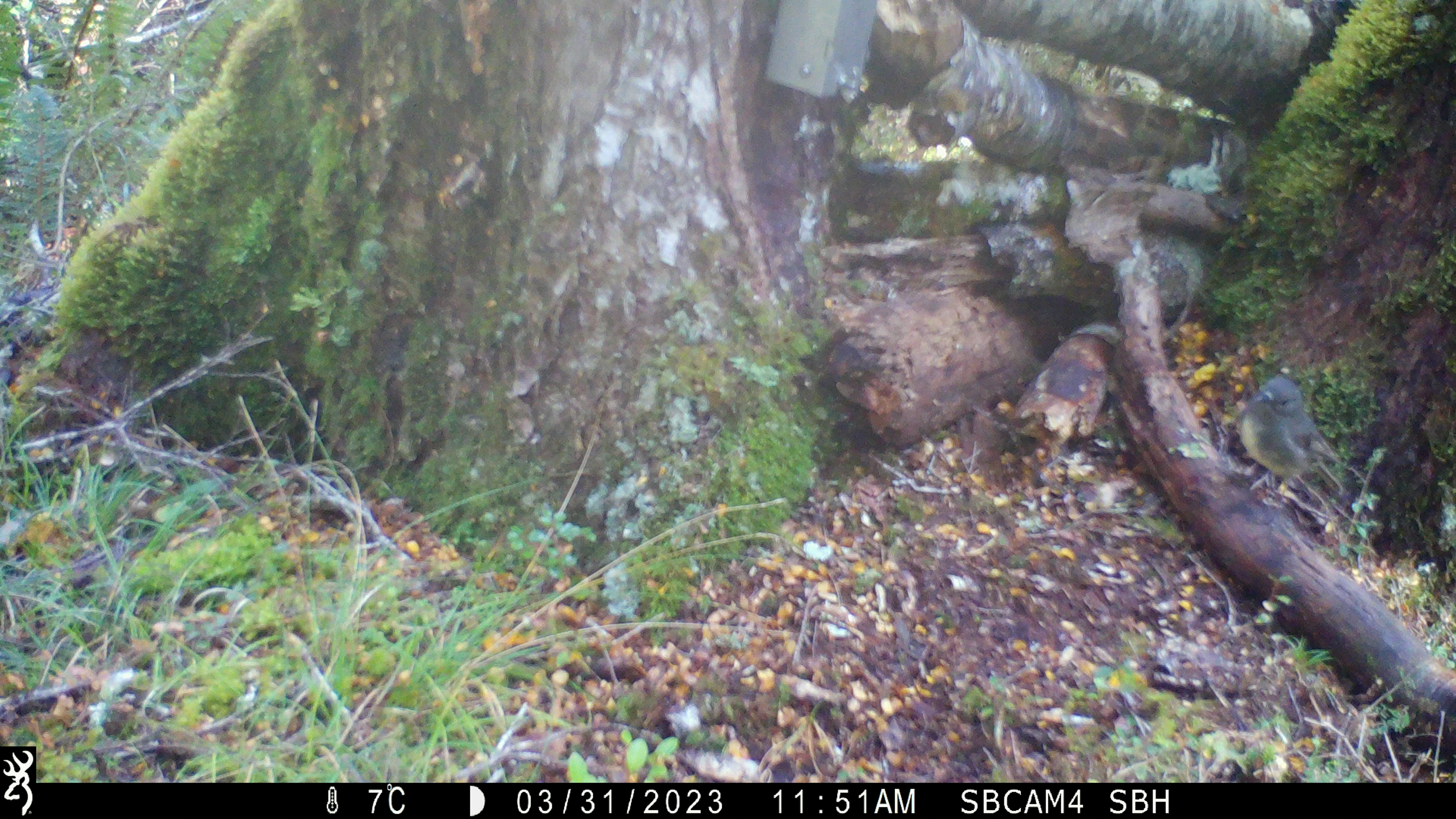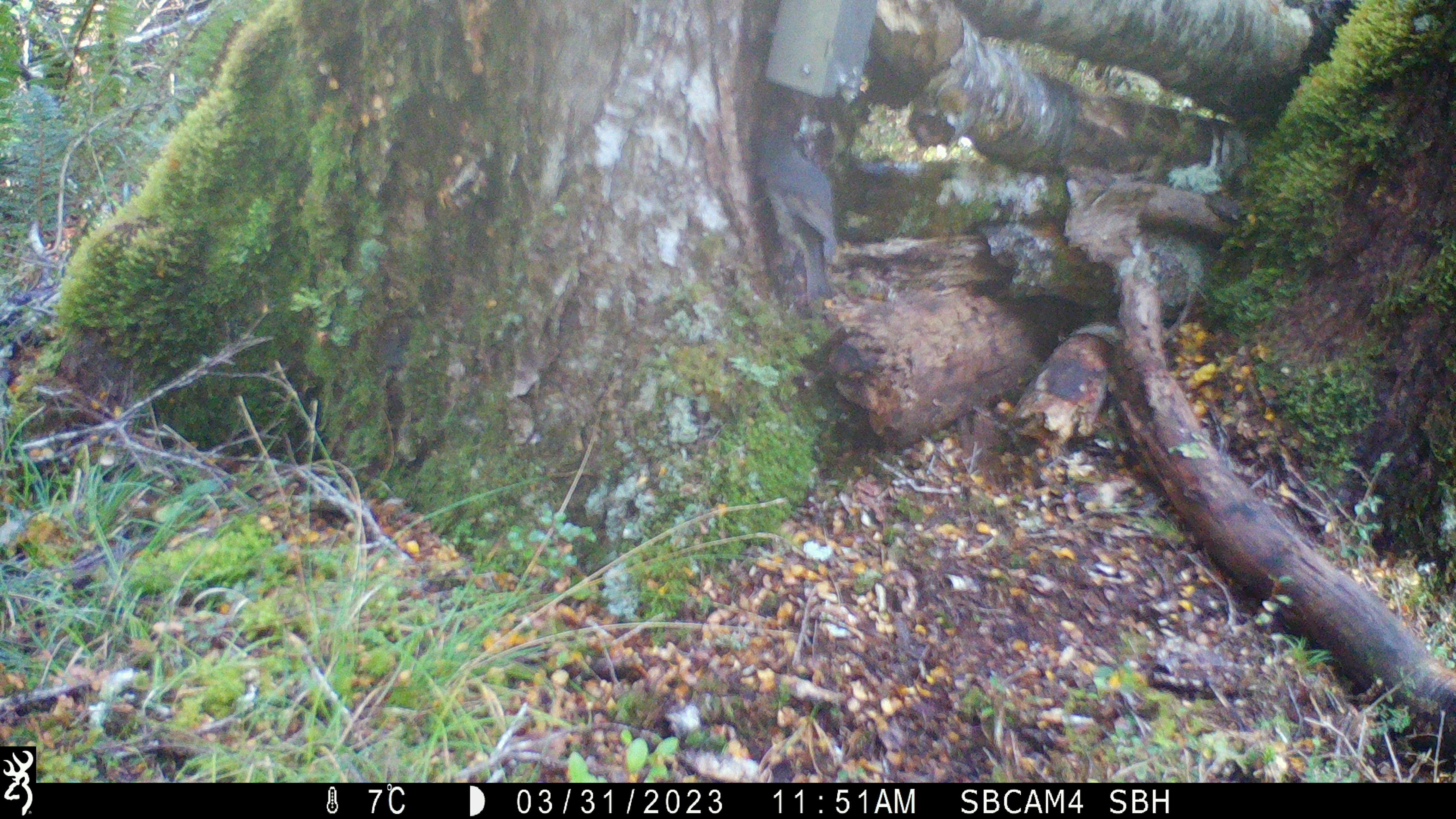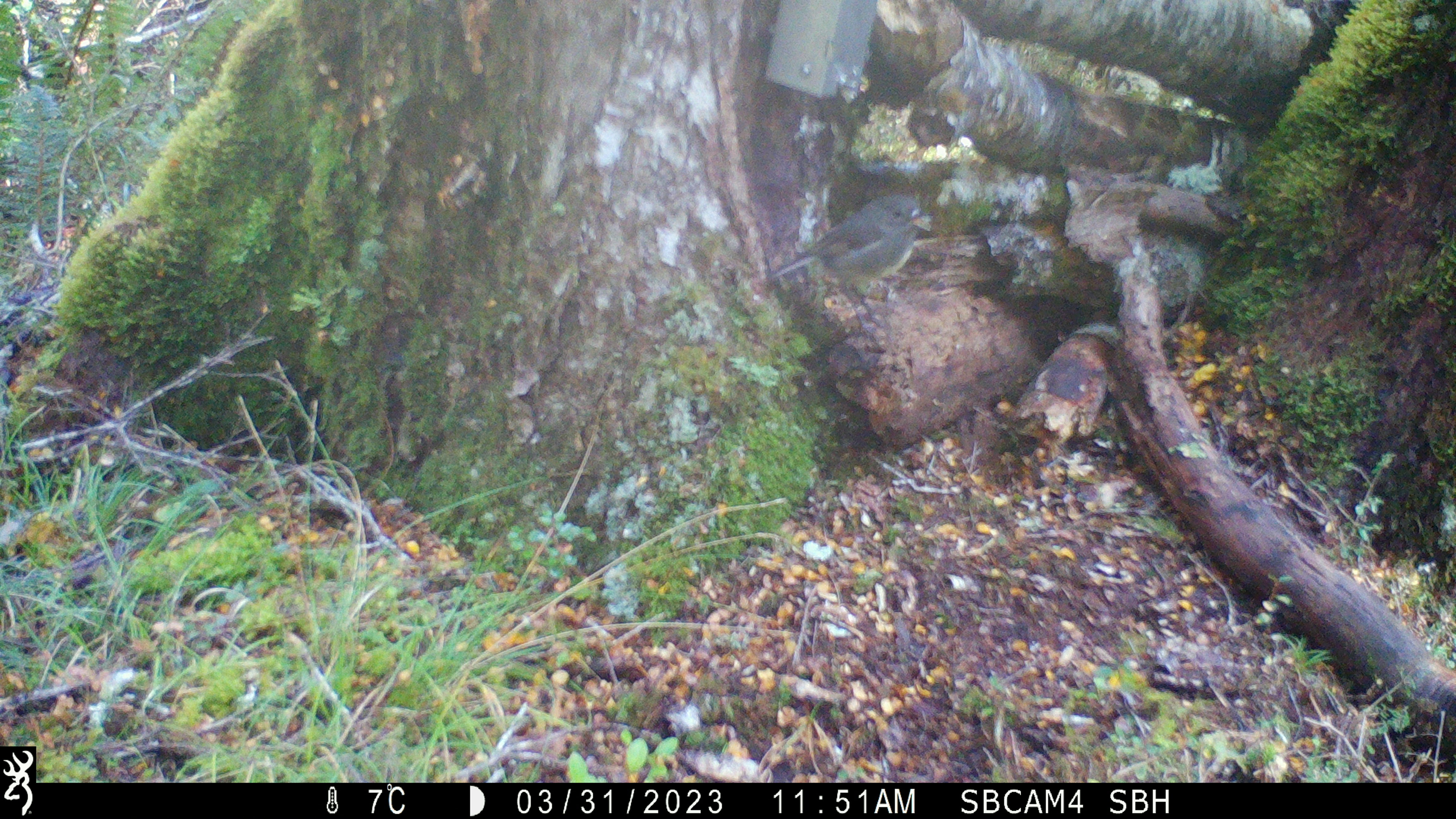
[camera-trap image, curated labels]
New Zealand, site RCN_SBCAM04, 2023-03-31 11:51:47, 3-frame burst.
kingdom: Animalia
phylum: Chordata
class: Aves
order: Passeriformes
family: Petroicidae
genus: Petroica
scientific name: Petroica australis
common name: new zealand robin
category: robin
Robin (new zealand robin) (Petroica australis).